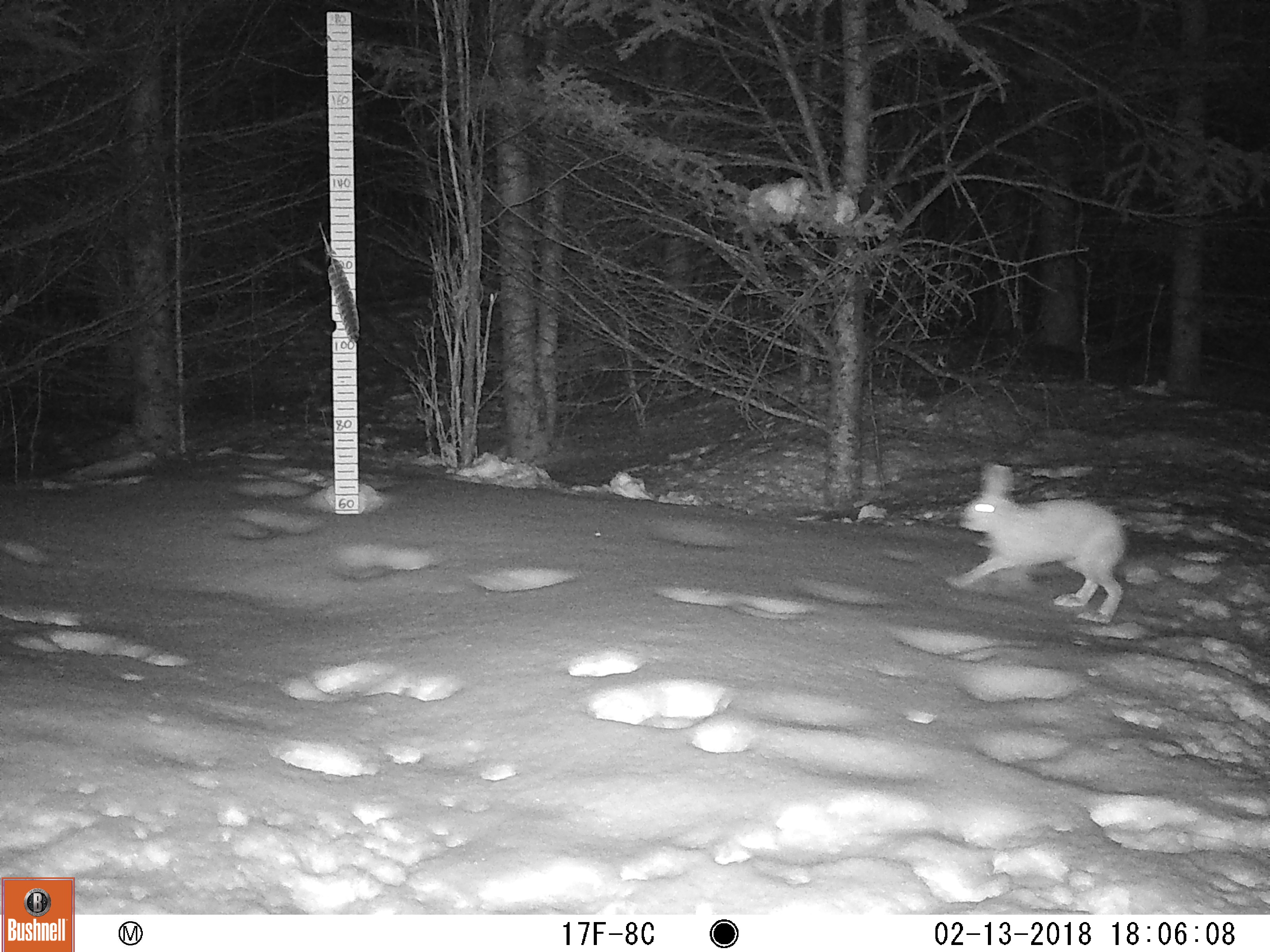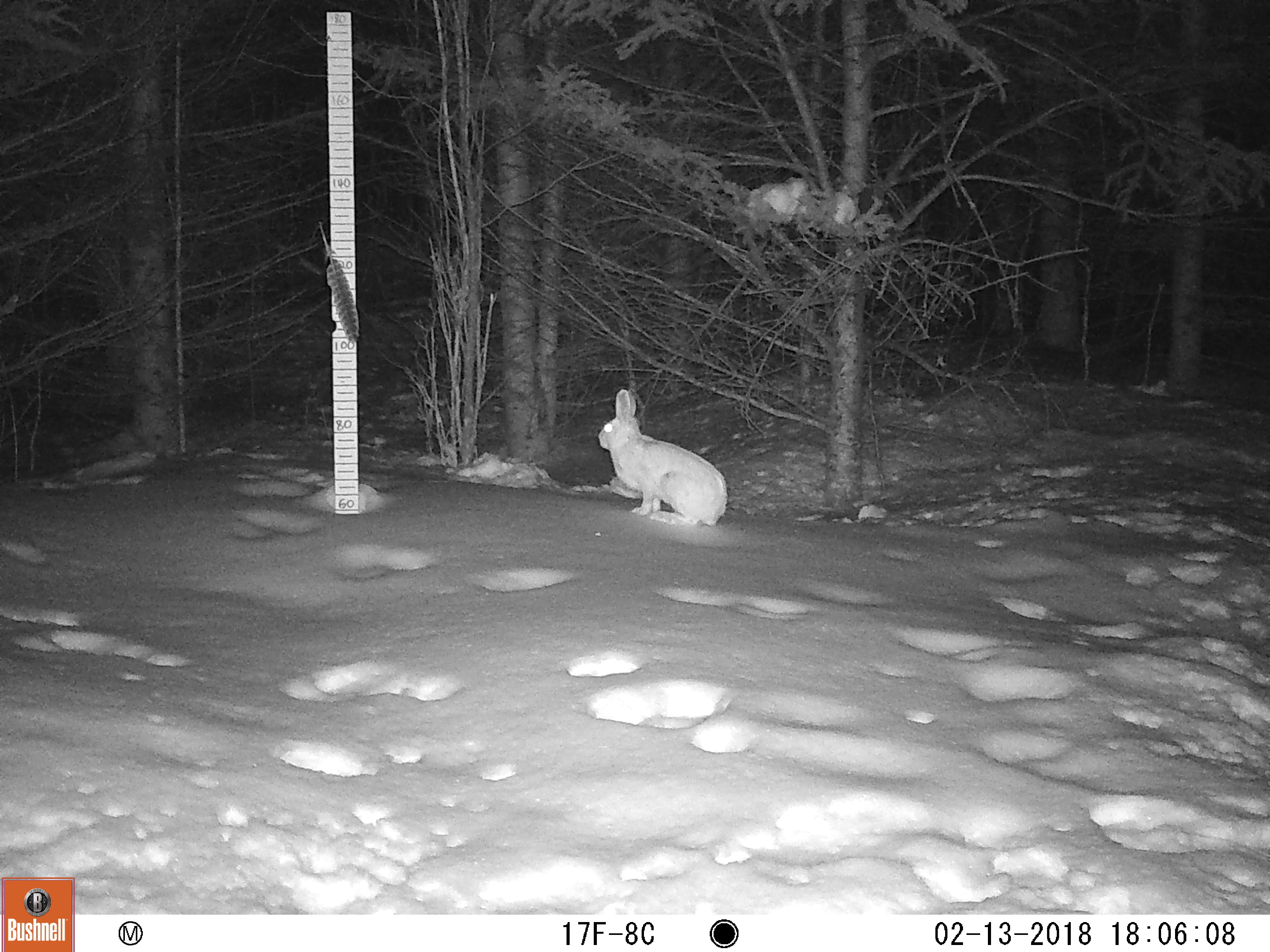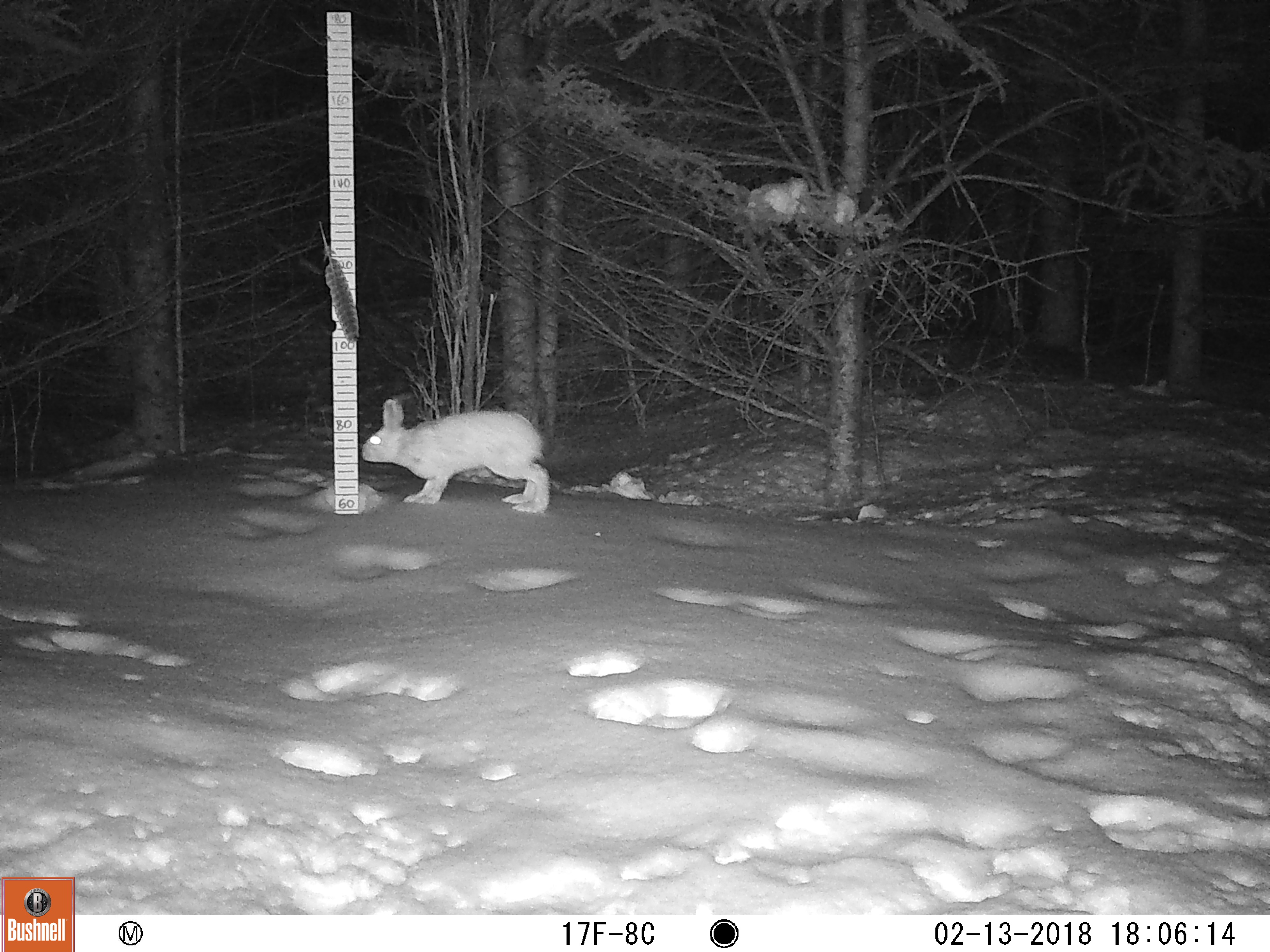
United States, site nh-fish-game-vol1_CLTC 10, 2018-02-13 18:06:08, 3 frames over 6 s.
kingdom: Animalia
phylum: Chordata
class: Mammalia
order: Lagomorpha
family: Leporidae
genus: Lepus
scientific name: Lepus americanus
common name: snowshoe hare